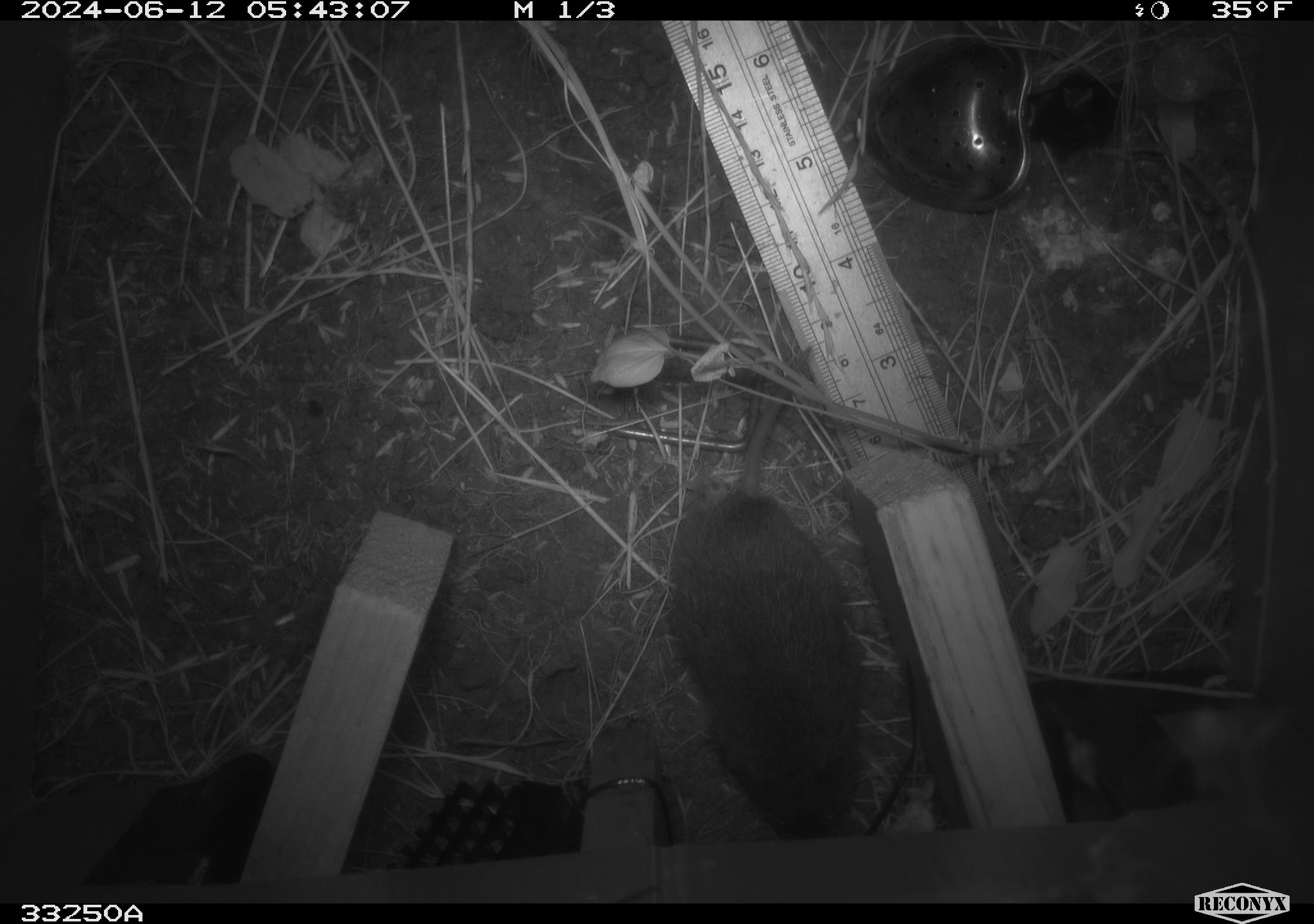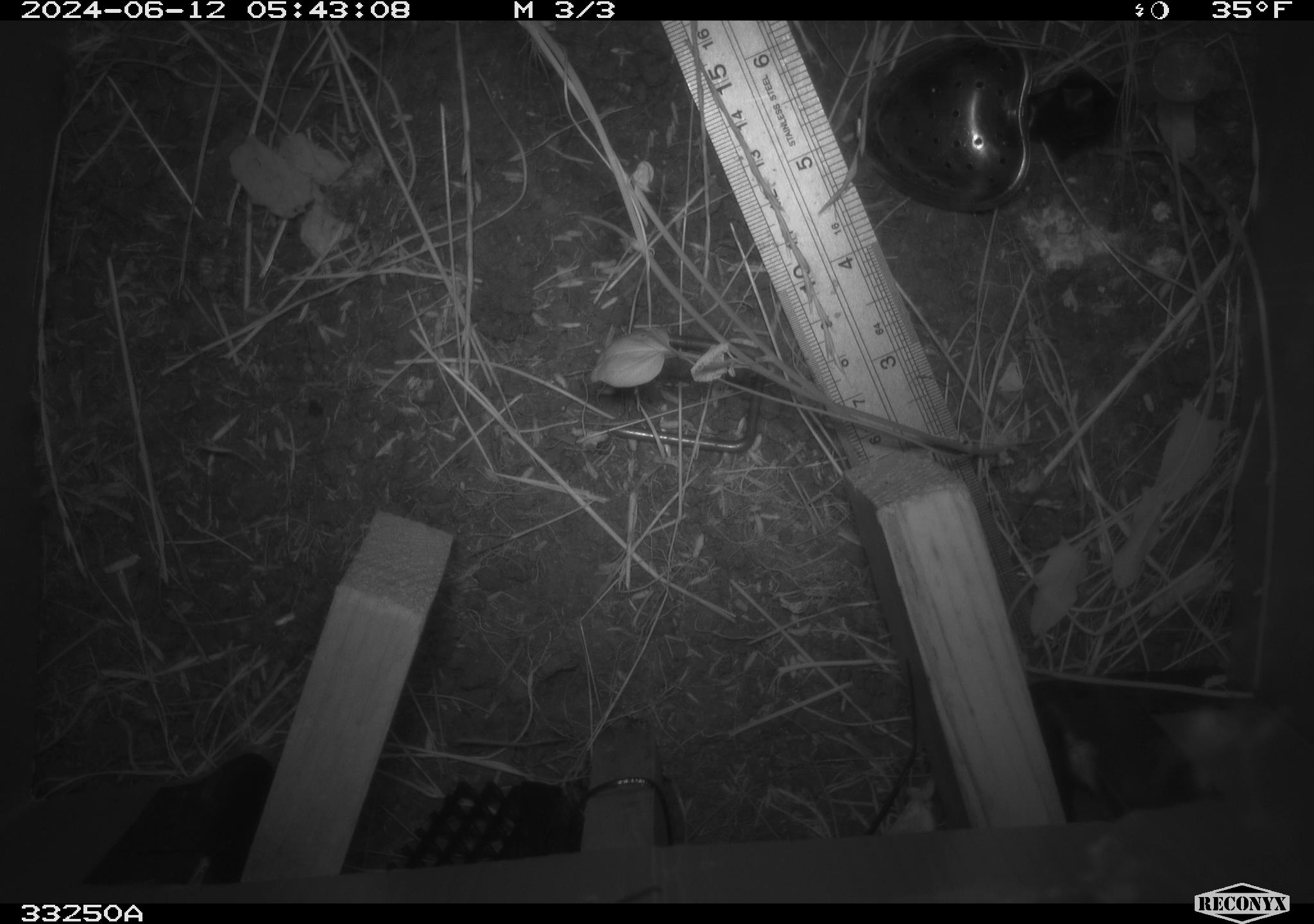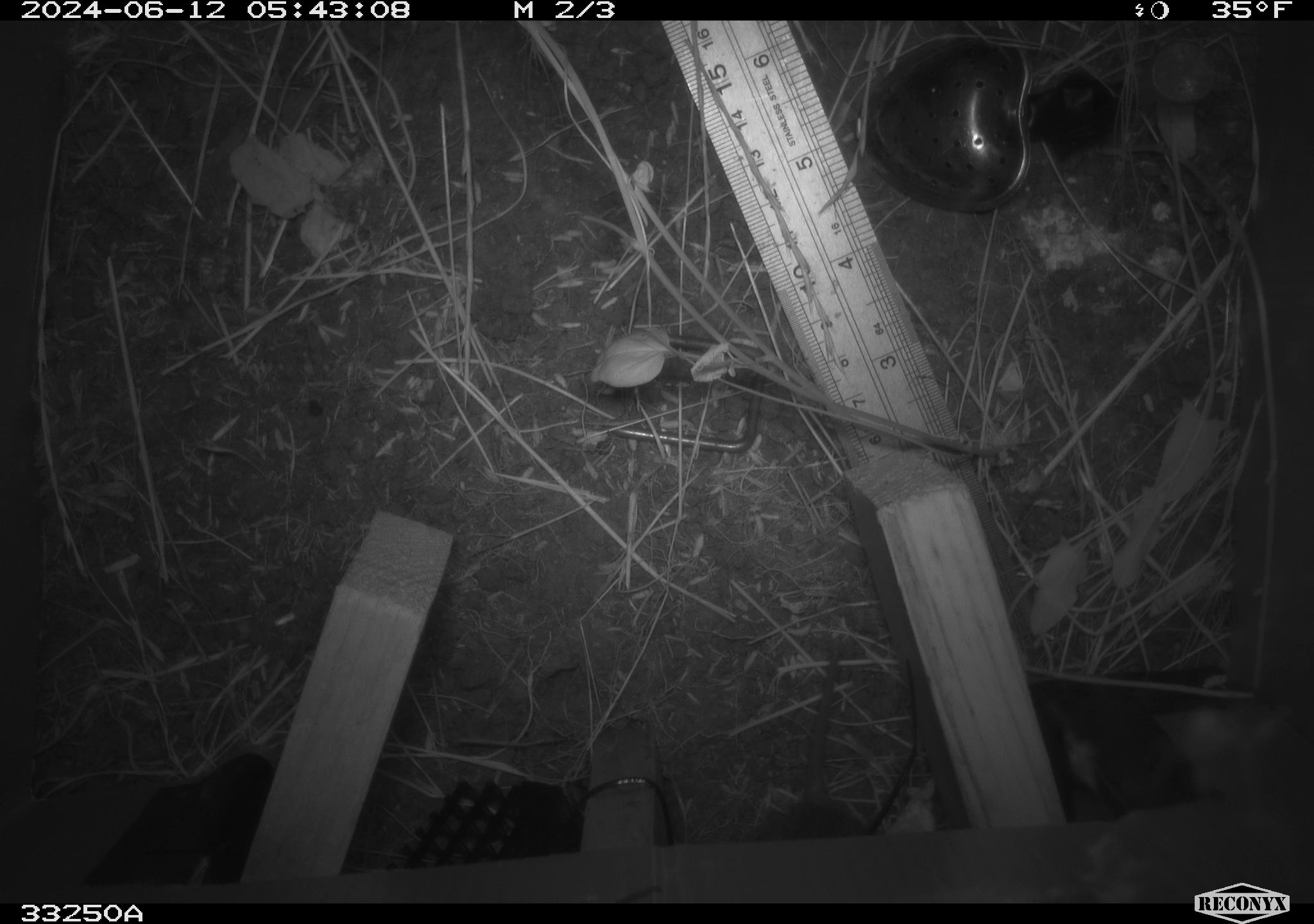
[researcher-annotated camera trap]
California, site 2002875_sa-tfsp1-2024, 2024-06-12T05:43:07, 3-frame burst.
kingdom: Animalia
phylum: Chordata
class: Mammalia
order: Rodentia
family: Cricetidae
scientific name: Arvicolinae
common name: voles, lemmings, and muskrats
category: arvicolinae subfamily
Arvicolinae subfamily (voles, lemmings, and muskrats) (Arvicolinae).